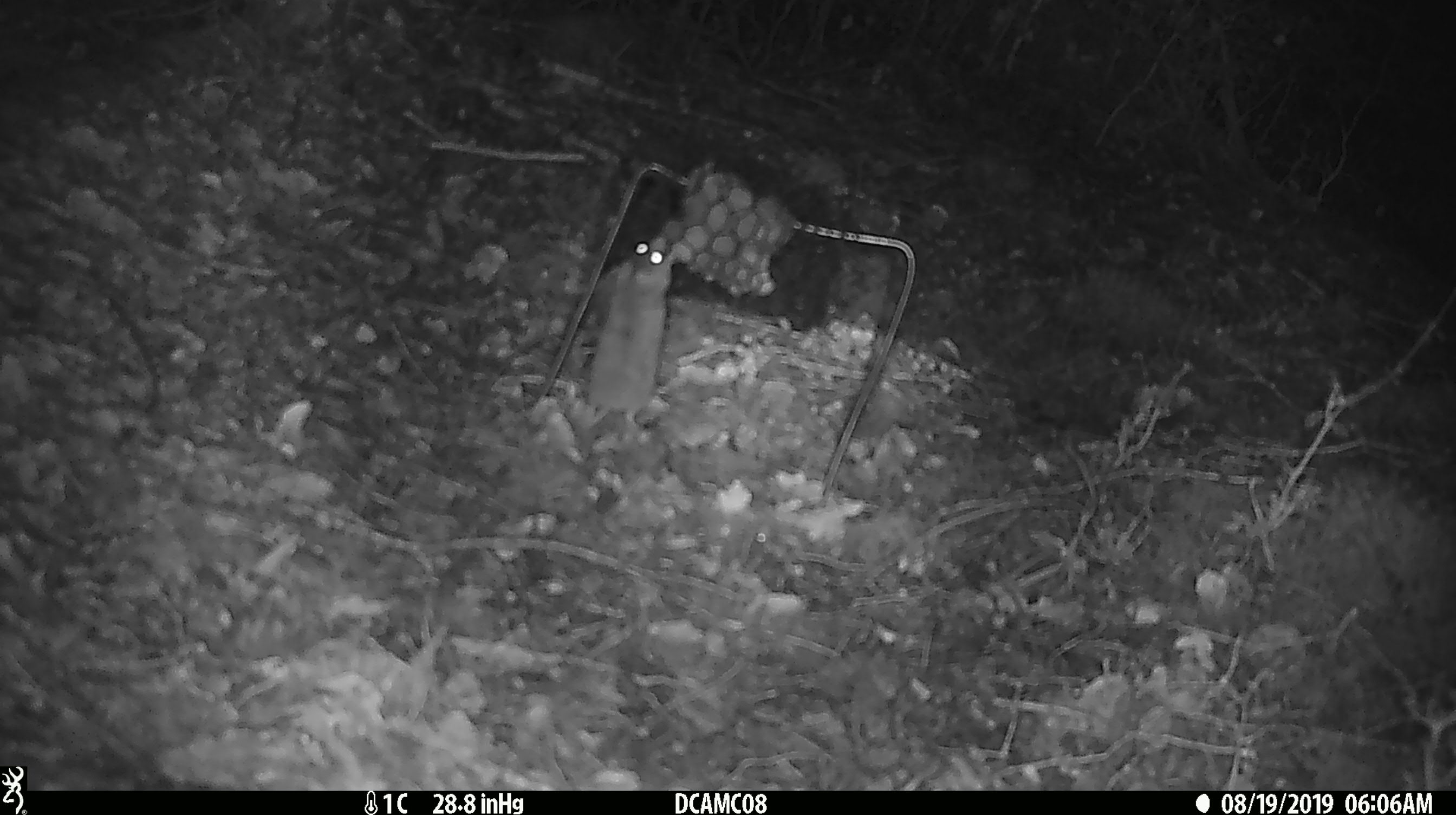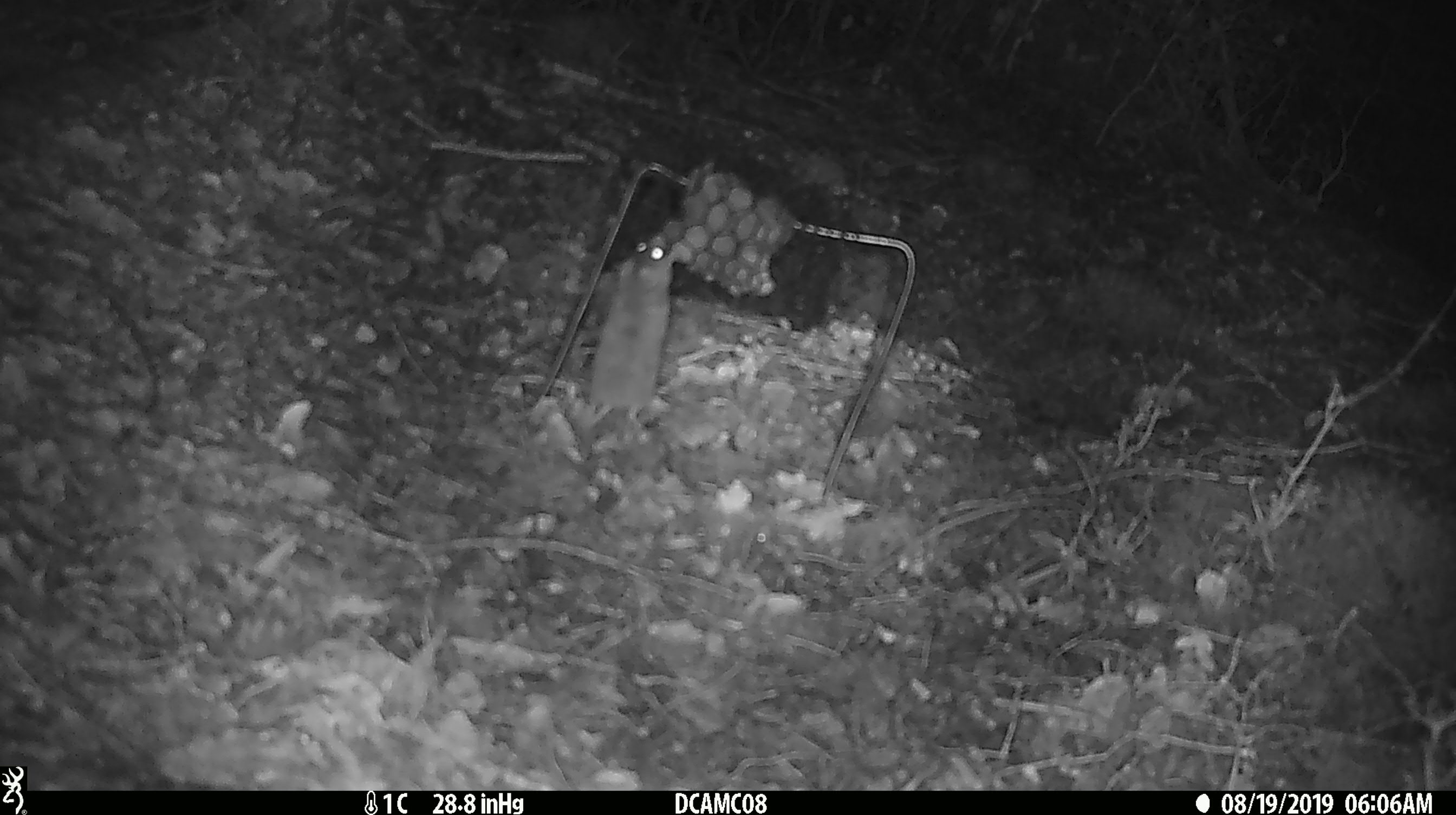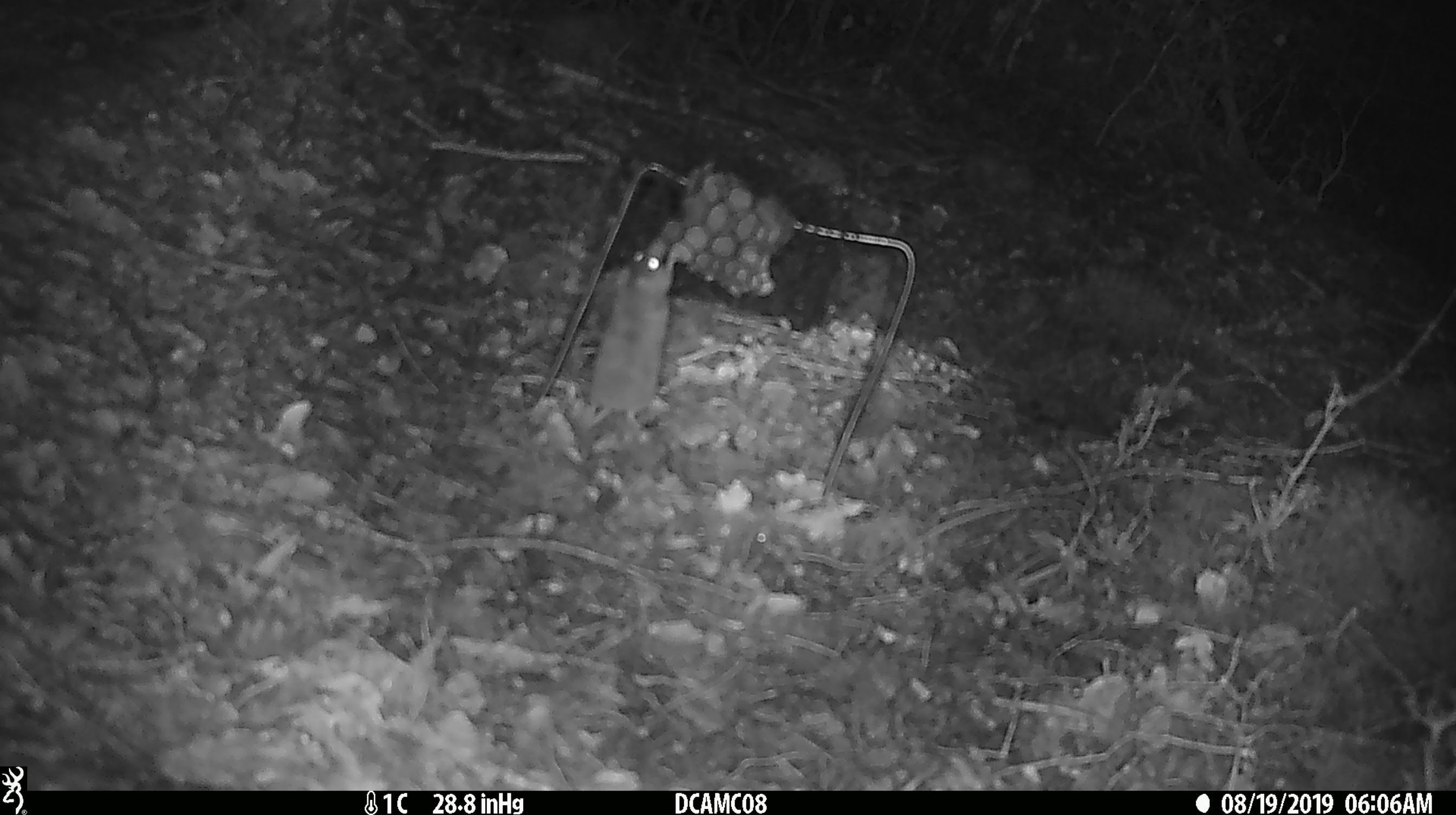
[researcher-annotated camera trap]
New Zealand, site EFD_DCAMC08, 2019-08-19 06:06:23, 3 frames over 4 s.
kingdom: Animalia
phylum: Chordata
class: Mammalia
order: Rodentia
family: Muridae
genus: Mus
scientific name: Mus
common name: mouse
Mouse (Mus).